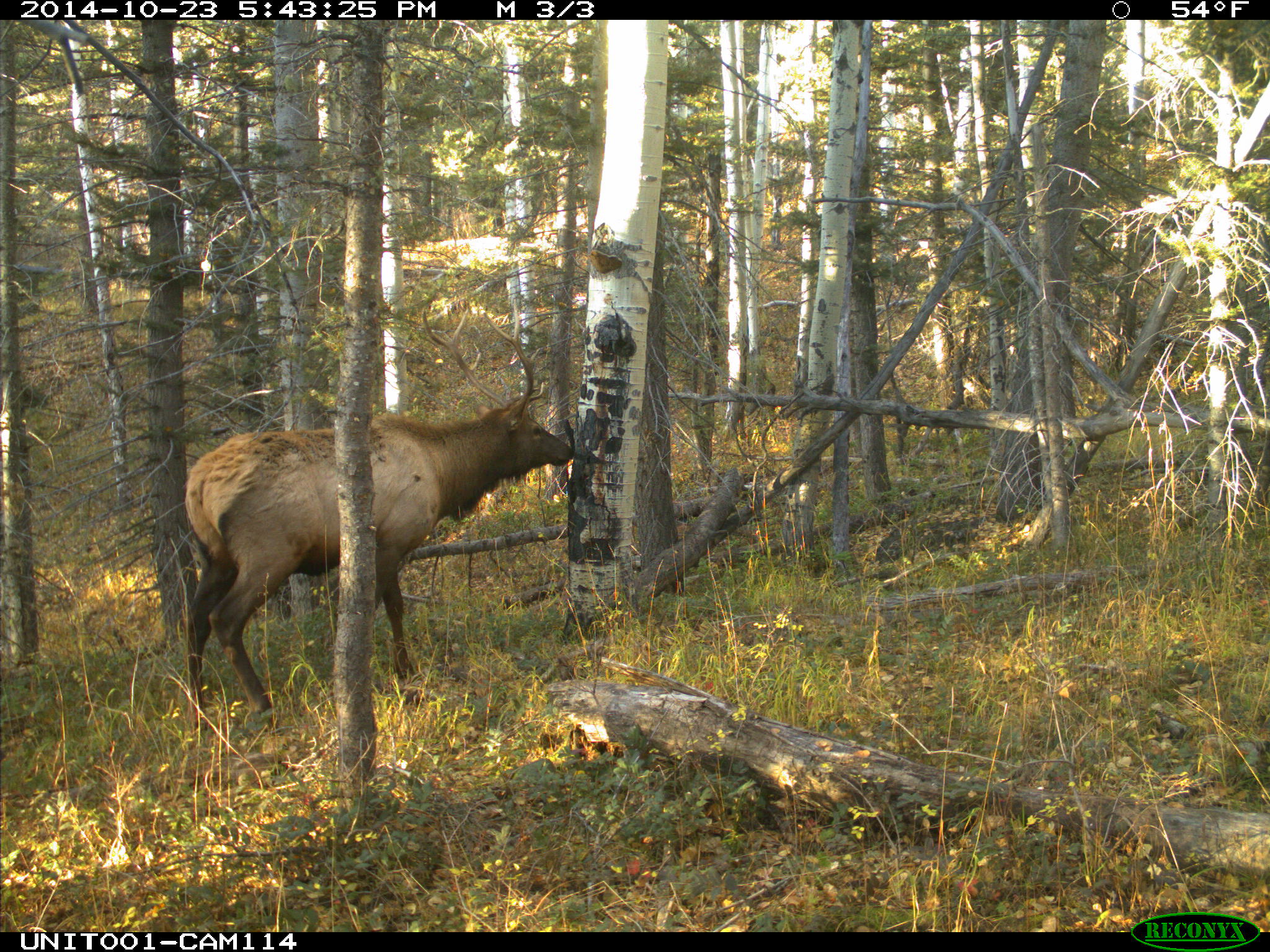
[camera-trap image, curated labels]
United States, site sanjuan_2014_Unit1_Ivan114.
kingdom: Animalia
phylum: Chordata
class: Mammalia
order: Artiodactyla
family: Cervidae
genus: Cervus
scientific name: Cervus elaphus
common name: red deer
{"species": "Cervus elaphus (red deer)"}